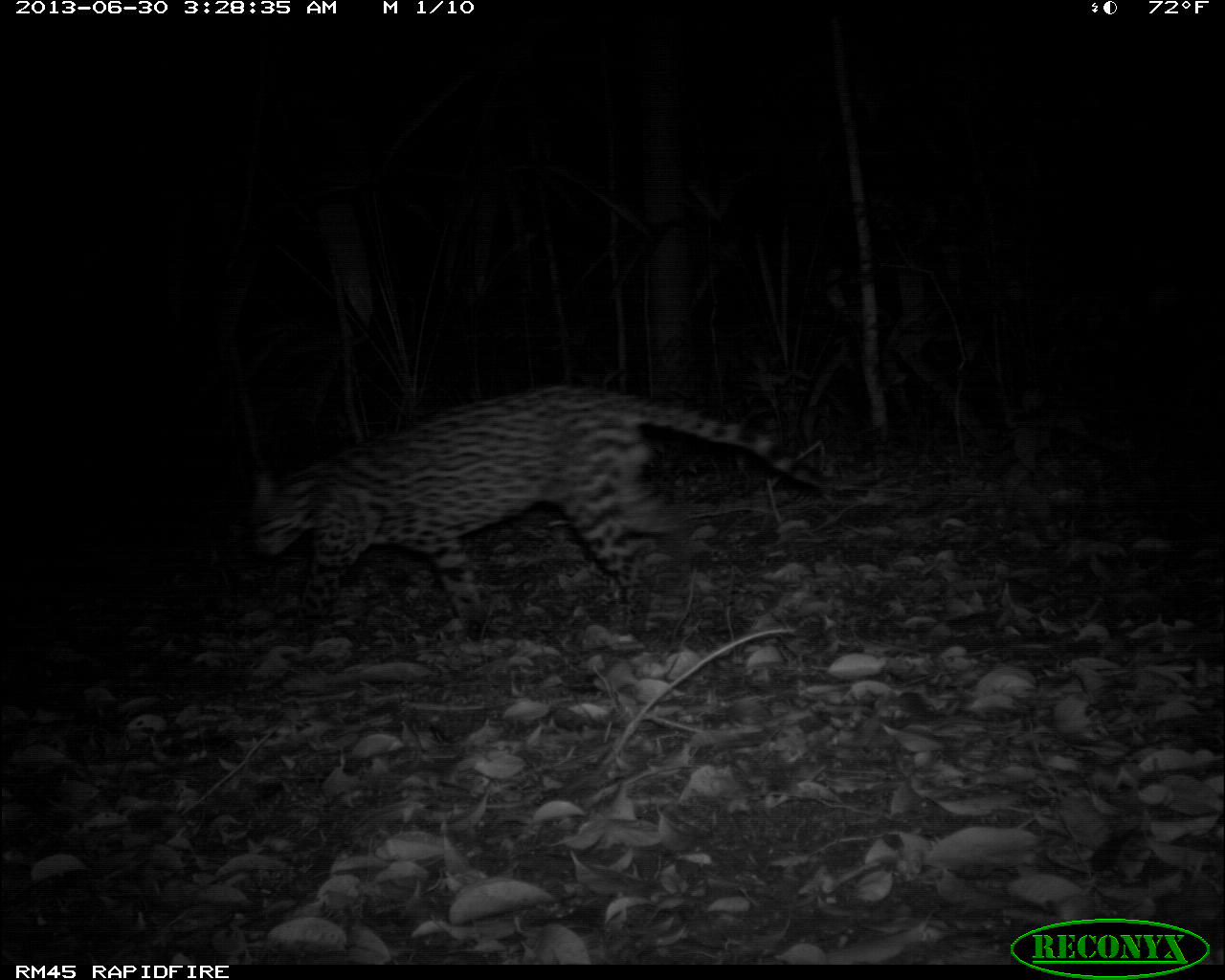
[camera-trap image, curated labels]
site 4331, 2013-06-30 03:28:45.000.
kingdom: Animalia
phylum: Chordata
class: Mammalia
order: Carnivora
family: Felidae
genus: Leopardus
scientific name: Leopardus pardalis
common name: ocelot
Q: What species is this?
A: Leopardus pardalis (ocelot).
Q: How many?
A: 1.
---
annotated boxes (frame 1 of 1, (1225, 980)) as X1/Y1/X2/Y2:
leopardus pardalis: 247/380/875/659